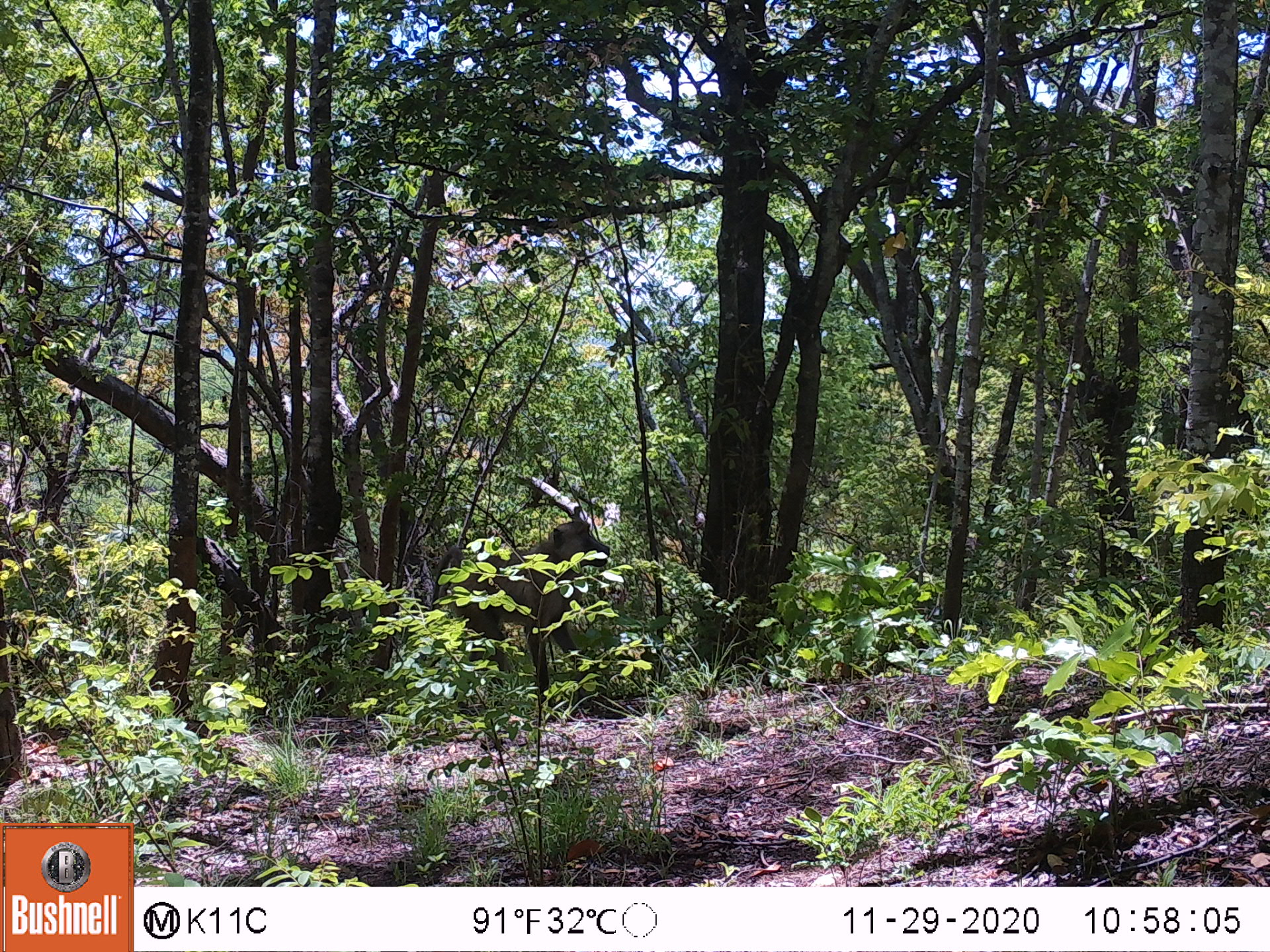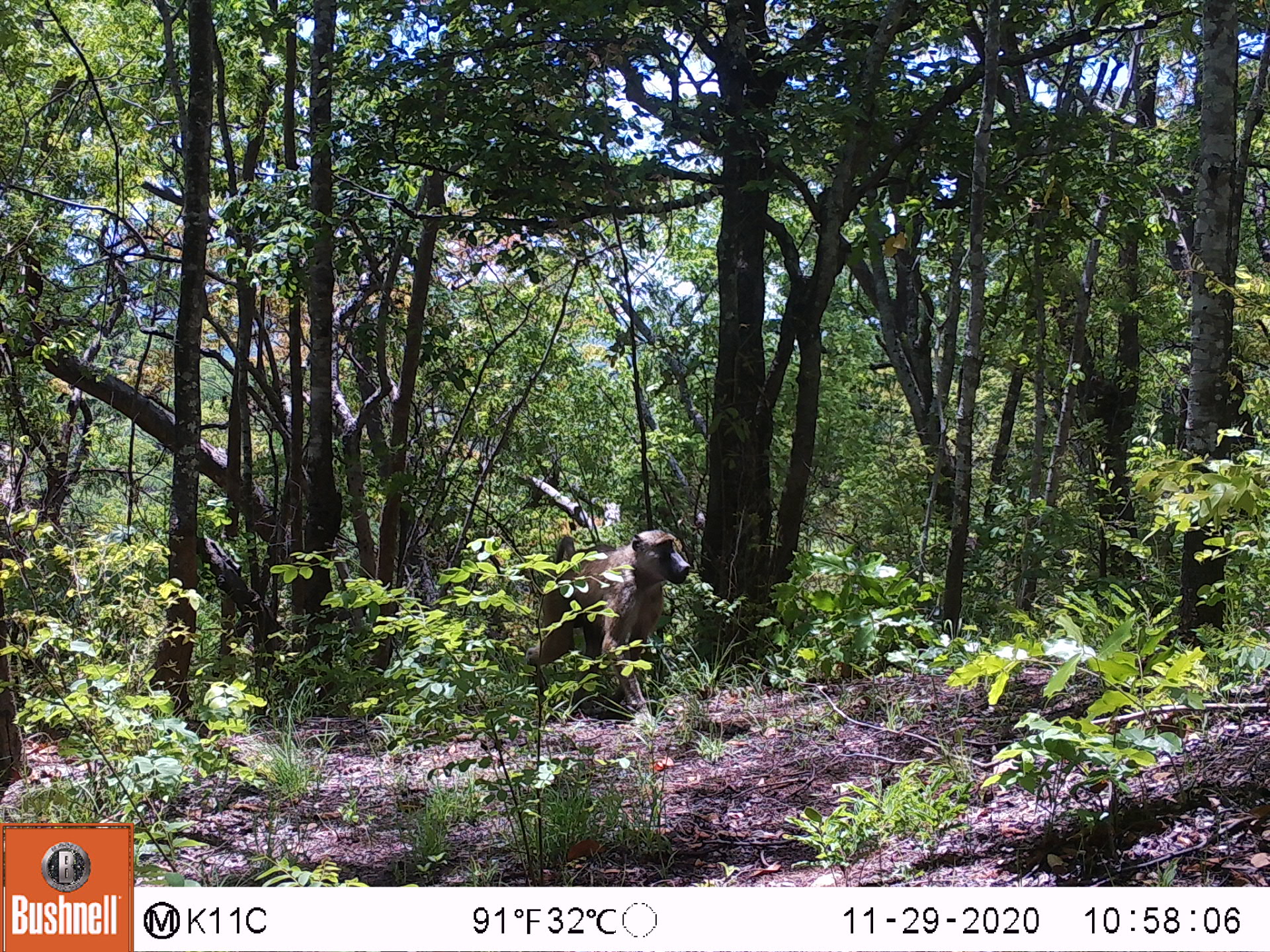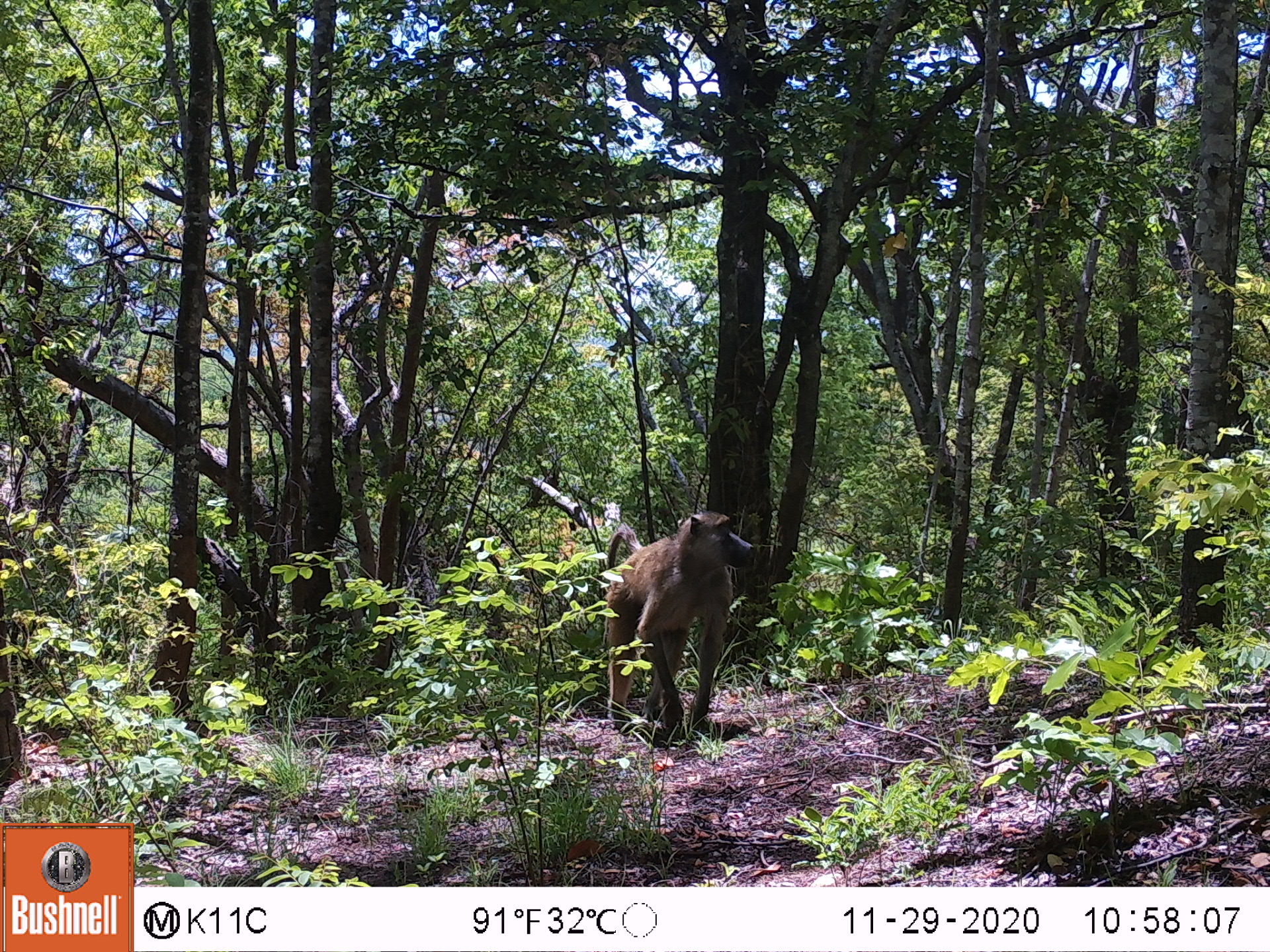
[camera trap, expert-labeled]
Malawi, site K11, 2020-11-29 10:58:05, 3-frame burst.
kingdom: Animalia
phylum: Chordata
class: Mammalia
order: Primates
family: Cercopithecidae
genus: Papio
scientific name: Papio cynocephalus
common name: yellow baboon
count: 1